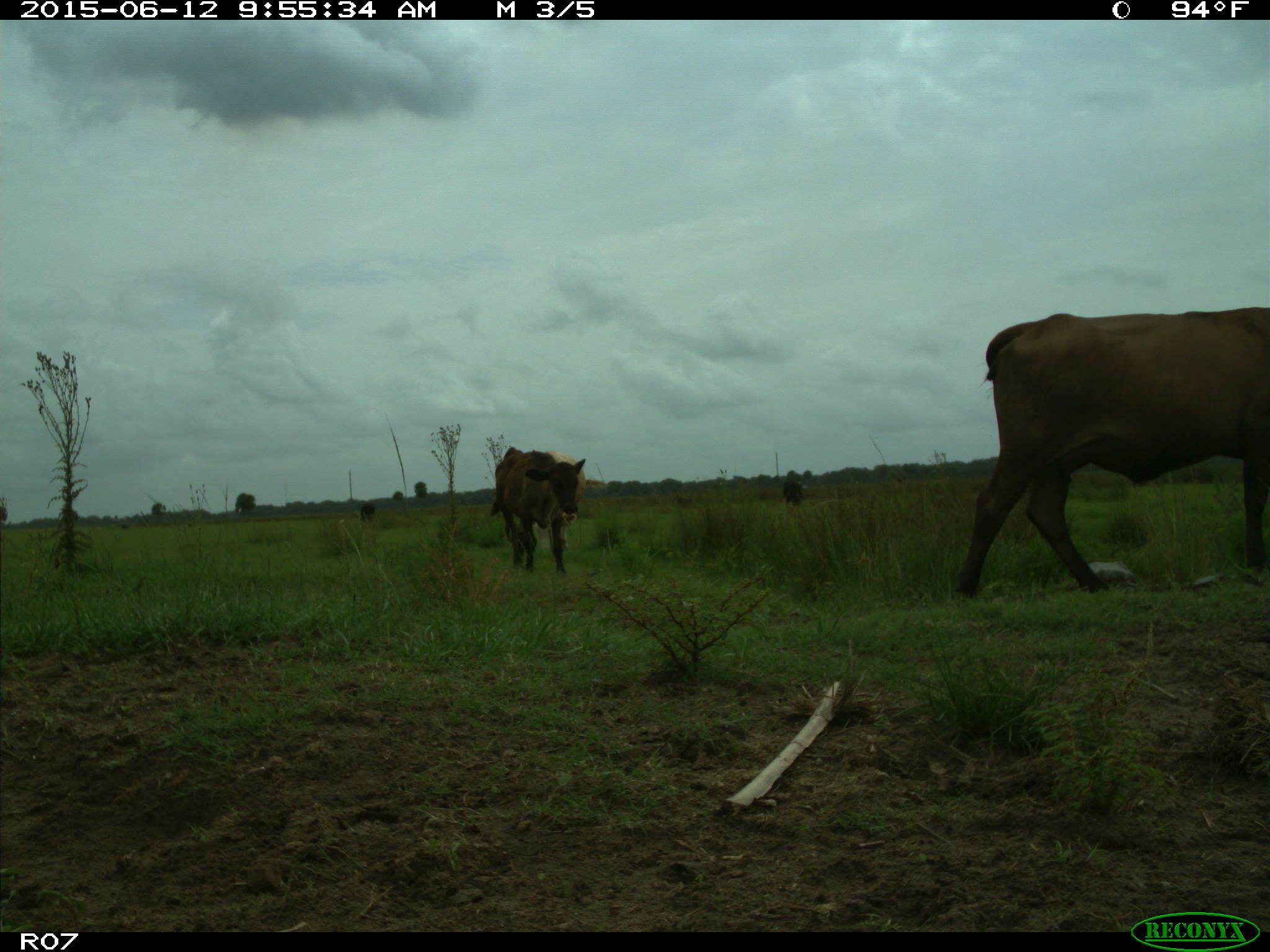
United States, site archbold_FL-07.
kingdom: Animalia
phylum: Chordata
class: Mammalia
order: Artiodactyla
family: Bovidae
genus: Bos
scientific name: Bos taurus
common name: domestic cow